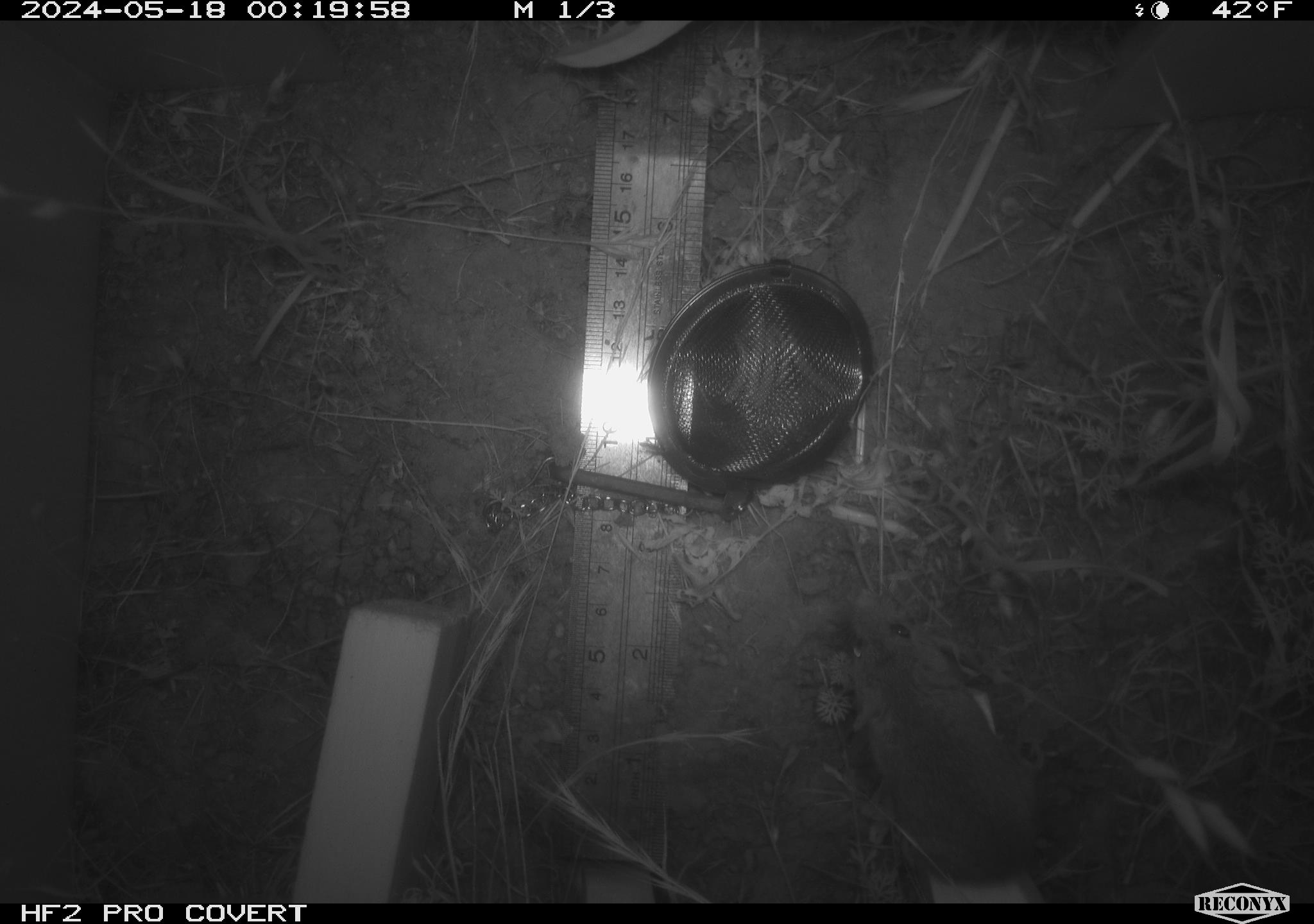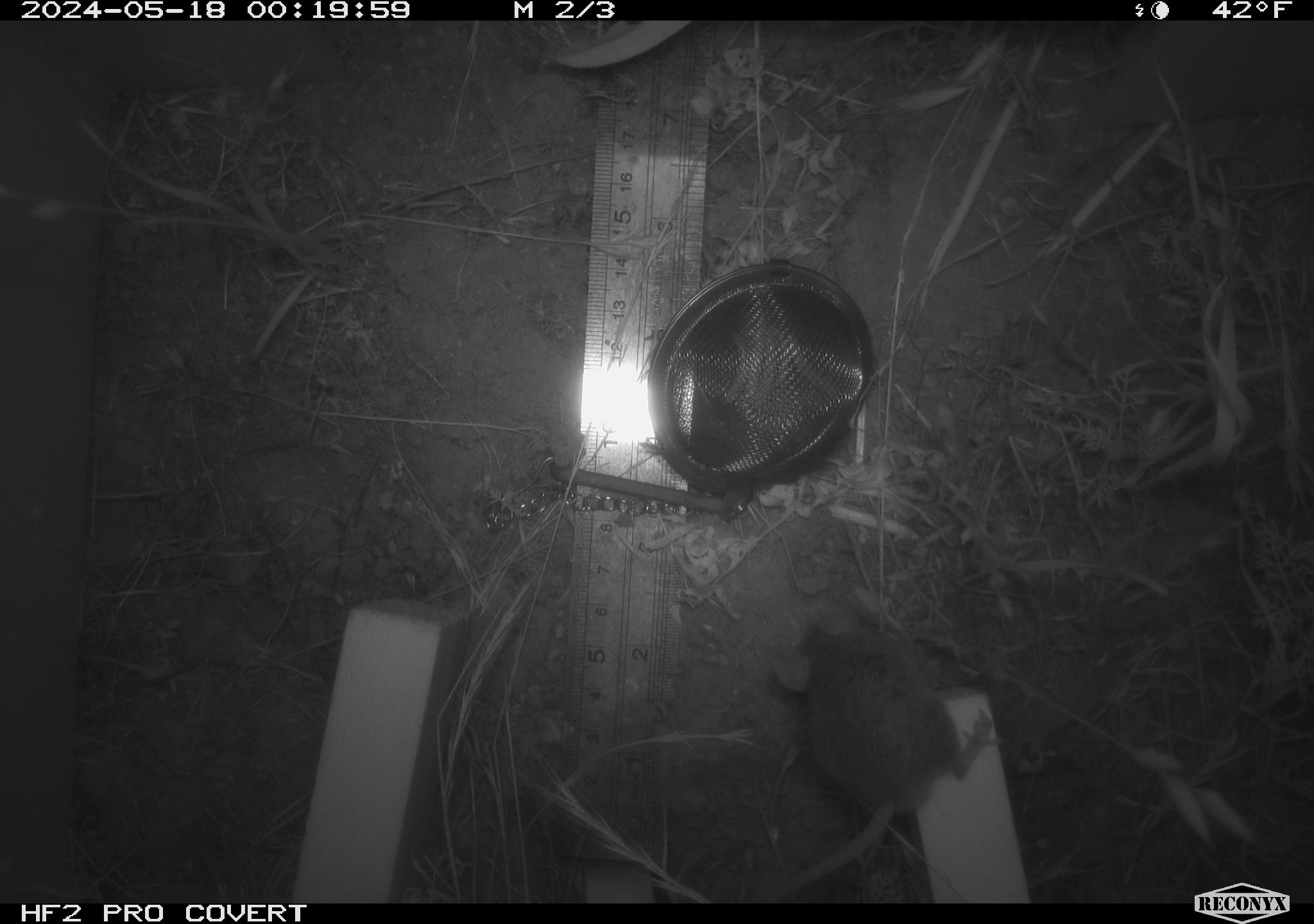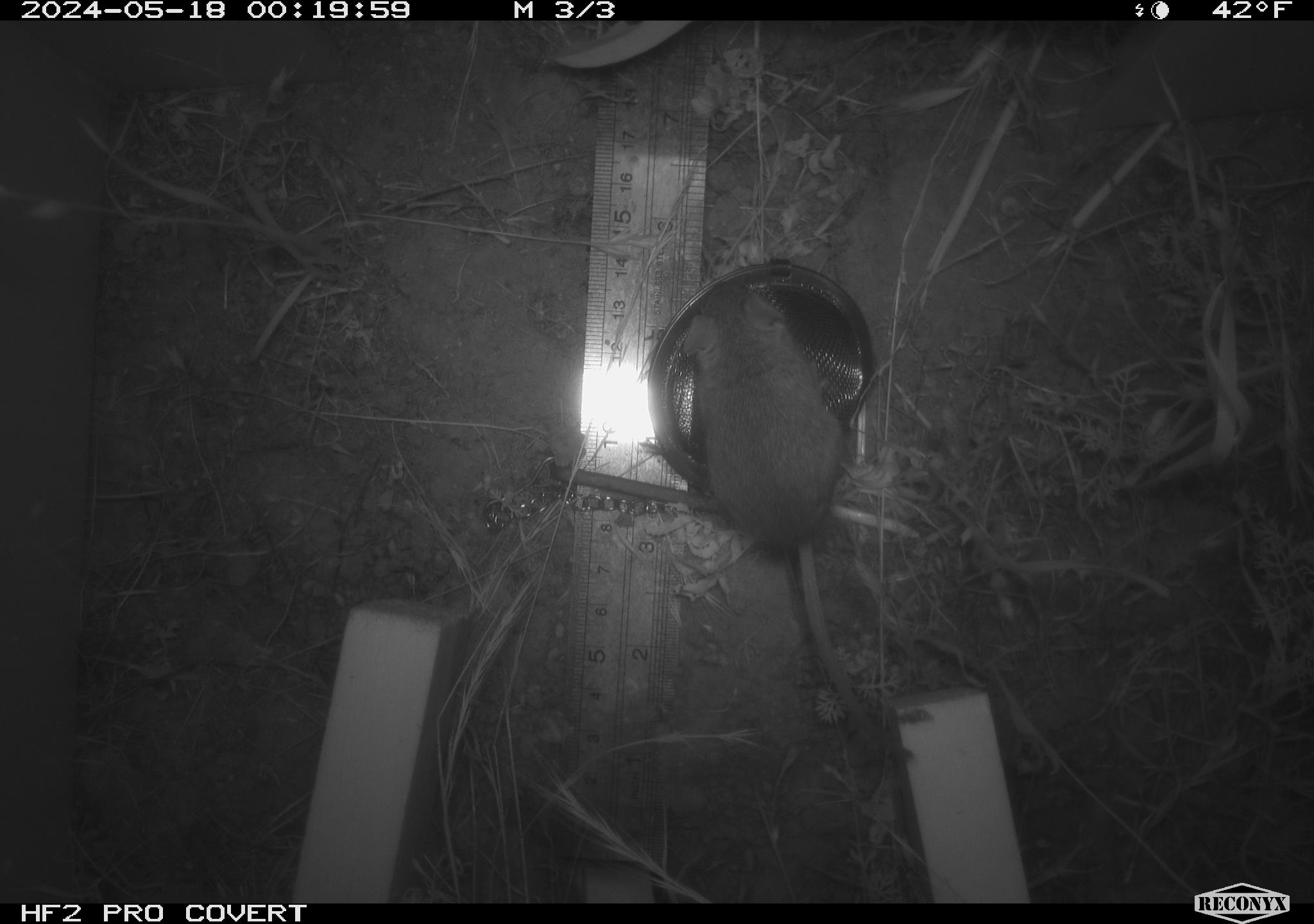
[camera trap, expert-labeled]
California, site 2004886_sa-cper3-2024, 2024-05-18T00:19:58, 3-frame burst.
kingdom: Animalia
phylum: Chordata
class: Mammalia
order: Rodentia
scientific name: Rodentia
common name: rodent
Rodent (Rodentia).